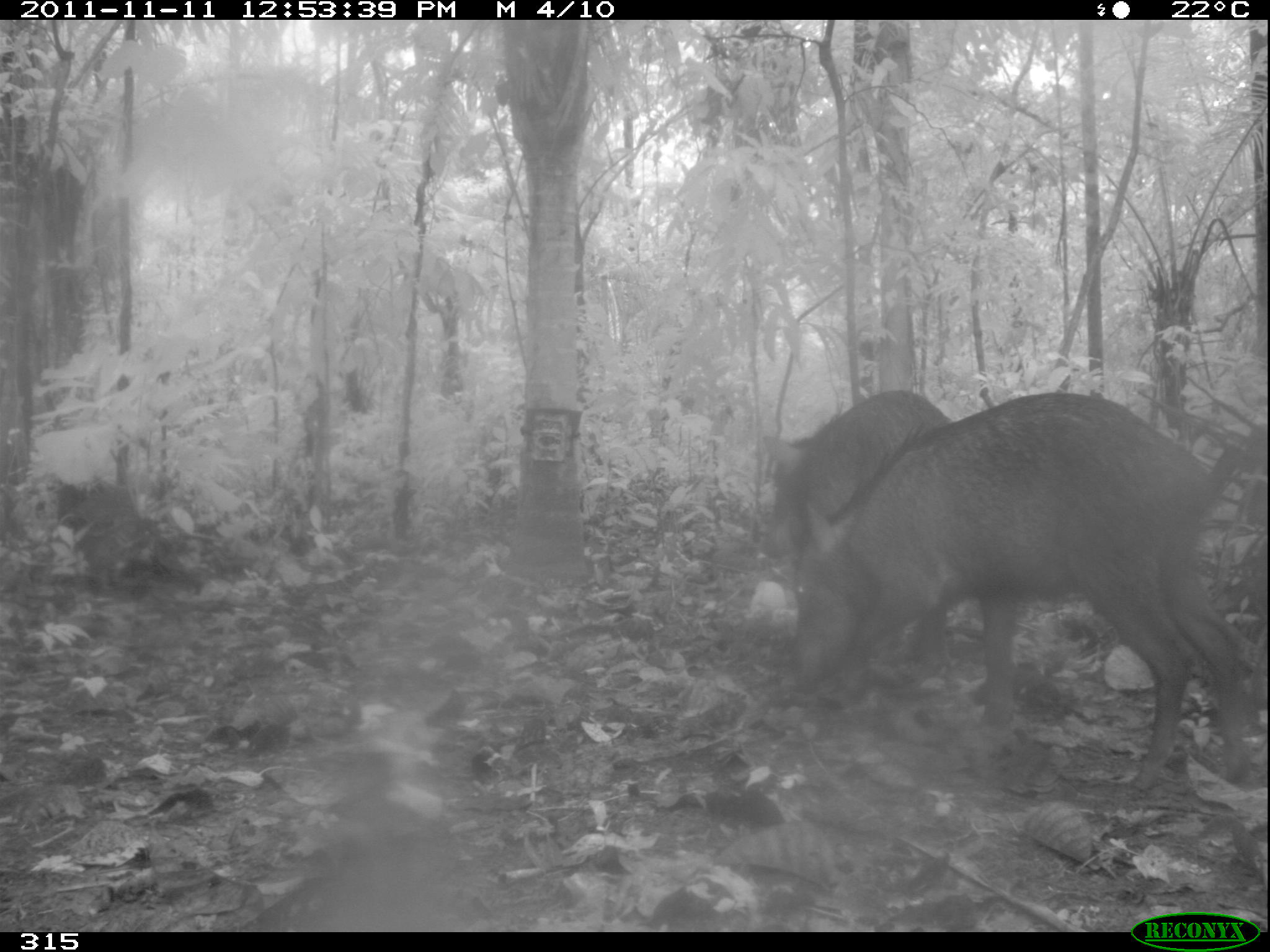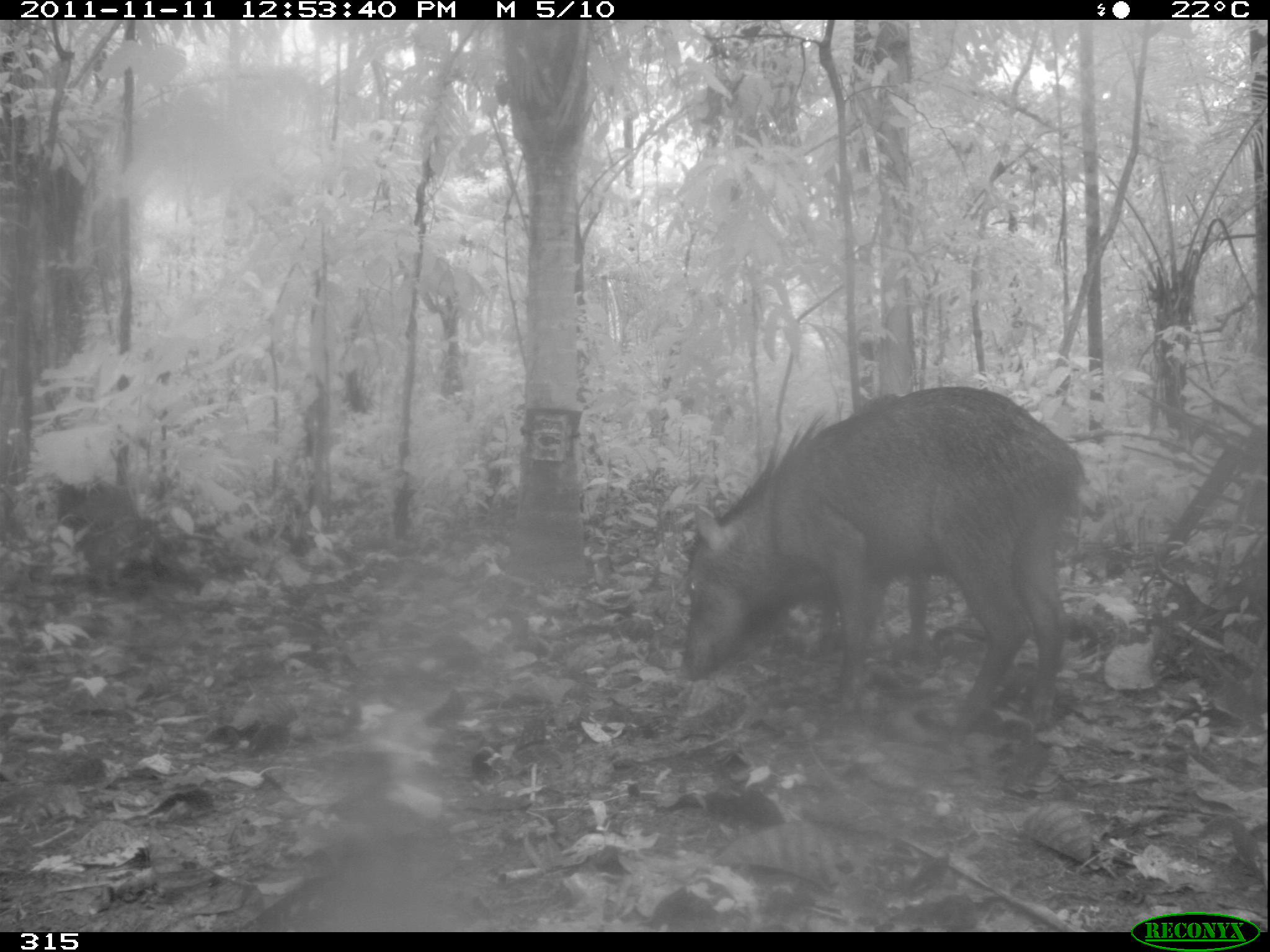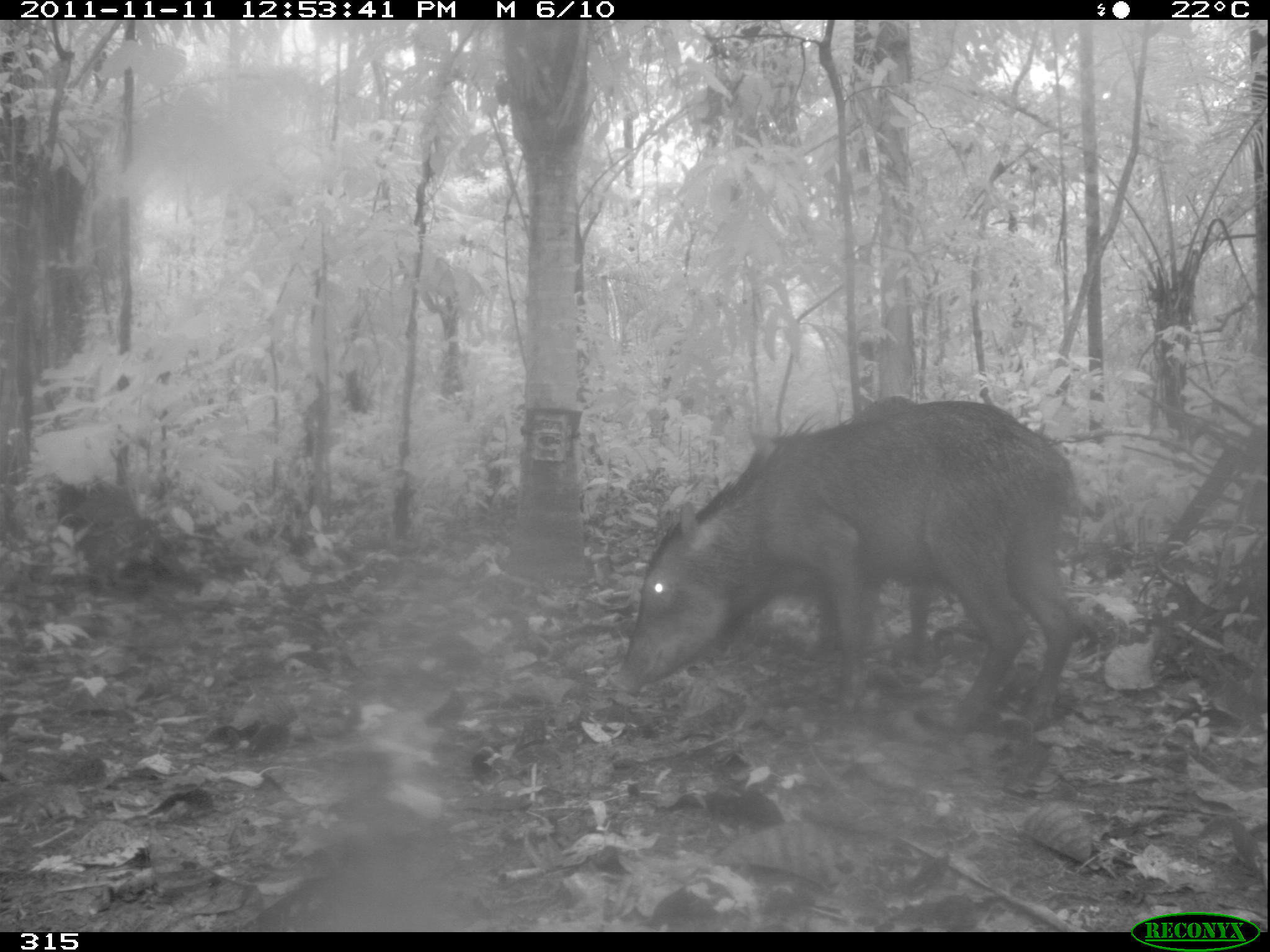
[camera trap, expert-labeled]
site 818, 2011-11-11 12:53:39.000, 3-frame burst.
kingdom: Animalia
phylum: Chordata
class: Mammalia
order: Artiodactyla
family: Tayassuidae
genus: Tayassu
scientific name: Tayassu pecari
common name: white-lipped peccary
Tayassu pecari (white-lipped peccary).